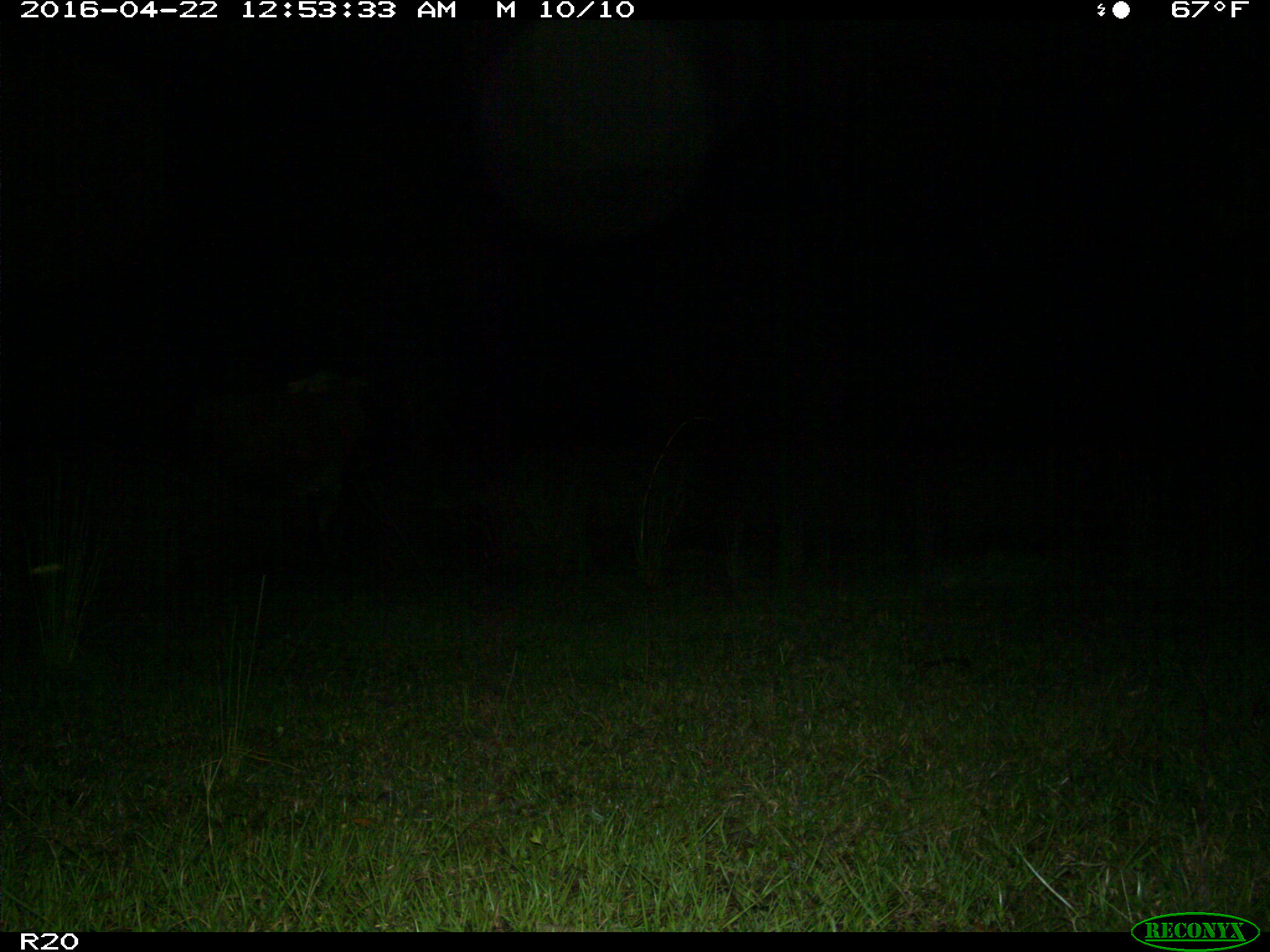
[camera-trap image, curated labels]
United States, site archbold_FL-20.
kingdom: Animalia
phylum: Chordata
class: Mammalia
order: Artiodactyla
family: Bovidae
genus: Bos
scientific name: Bos taurus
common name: domestic cow